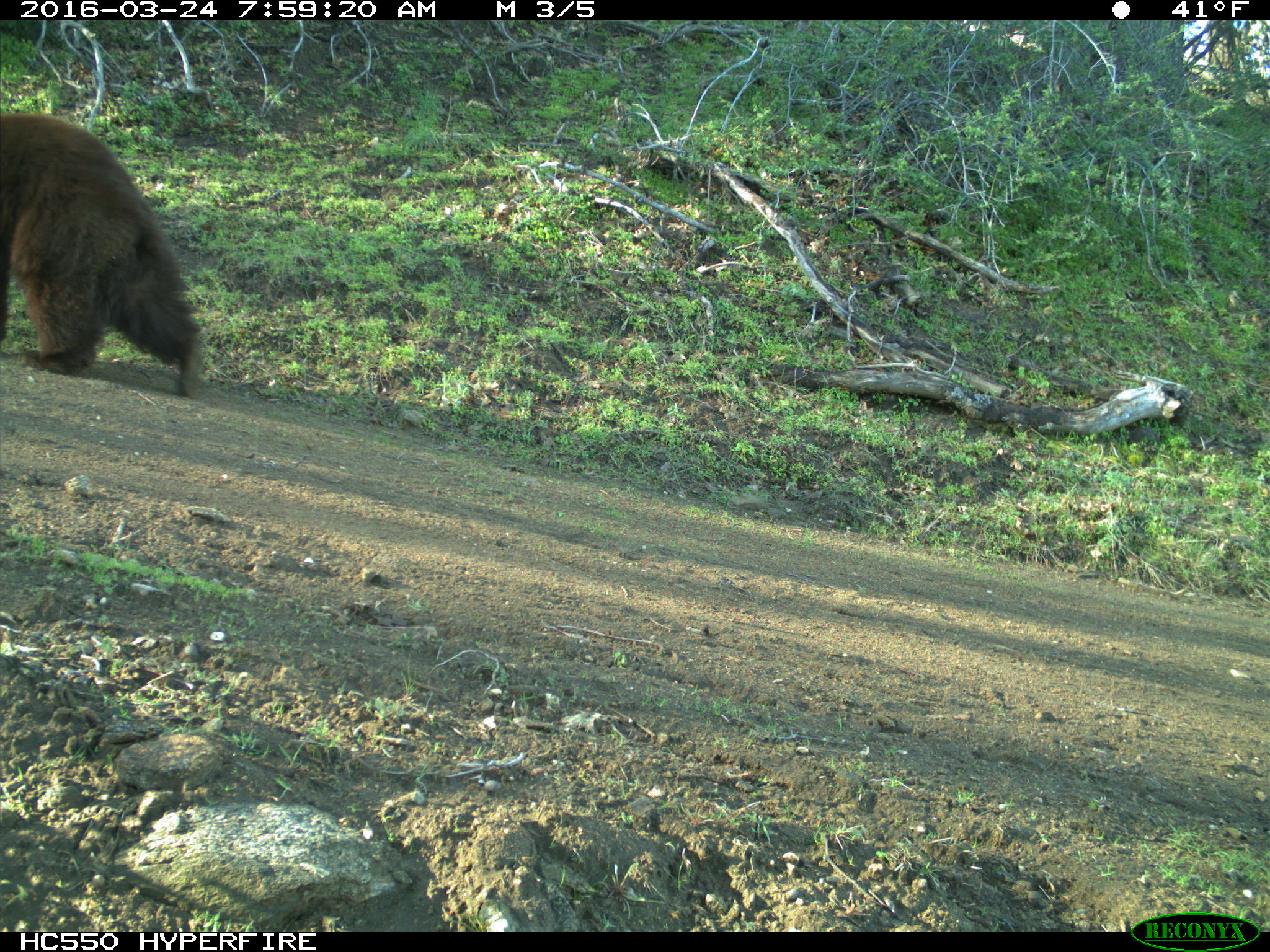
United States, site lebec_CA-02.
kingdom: Animalia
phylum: Chordata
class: Mammalia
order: Carnivora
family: Ursidae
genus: Ursus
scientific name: Ursus americanus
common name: american black bear